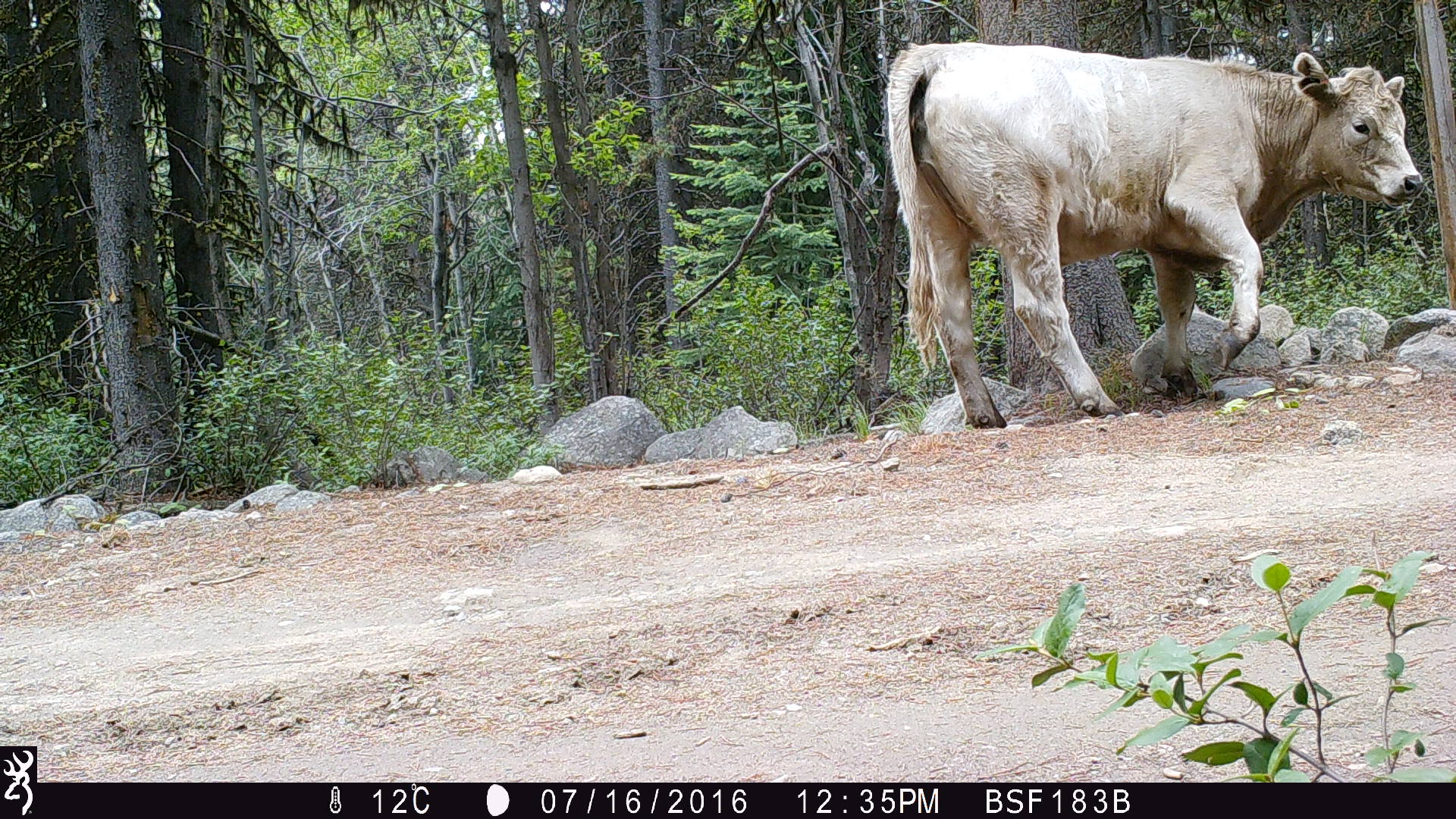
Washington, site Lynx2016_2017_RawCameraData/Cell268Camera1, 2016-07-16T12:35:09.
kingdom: Animalia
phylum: Chordata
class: Mammalia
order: Artiodactyla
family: Bovidae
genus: Bos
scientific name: Bos taurus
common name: domestic cattle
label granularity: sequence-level